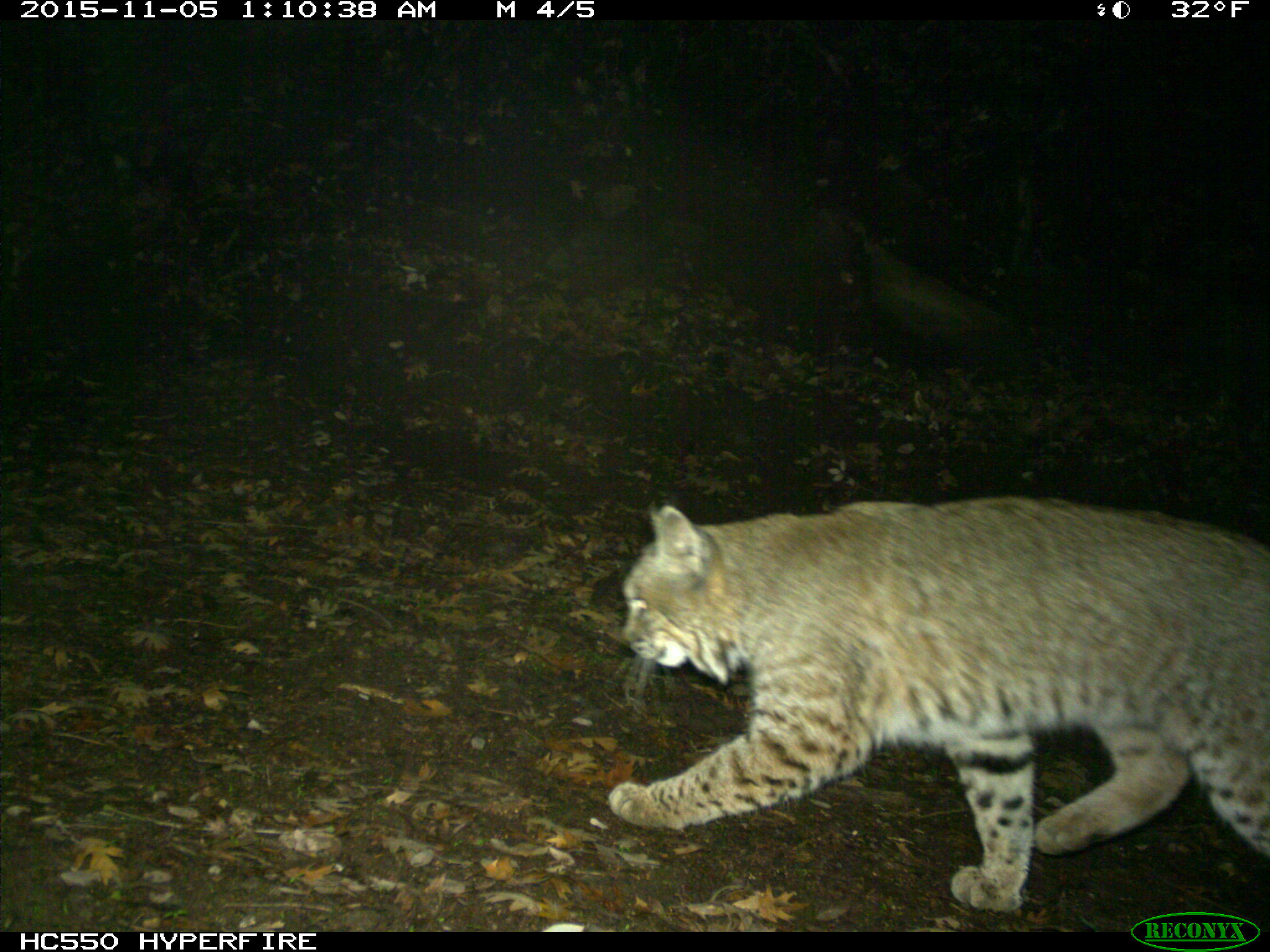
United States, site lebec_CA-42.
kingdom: Animalia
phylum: Chordata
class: Mammalia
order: Carnivora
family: Felidae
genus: Lynx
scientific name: Lynx rufus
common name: bobcat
Lynx rufus (bobcat).